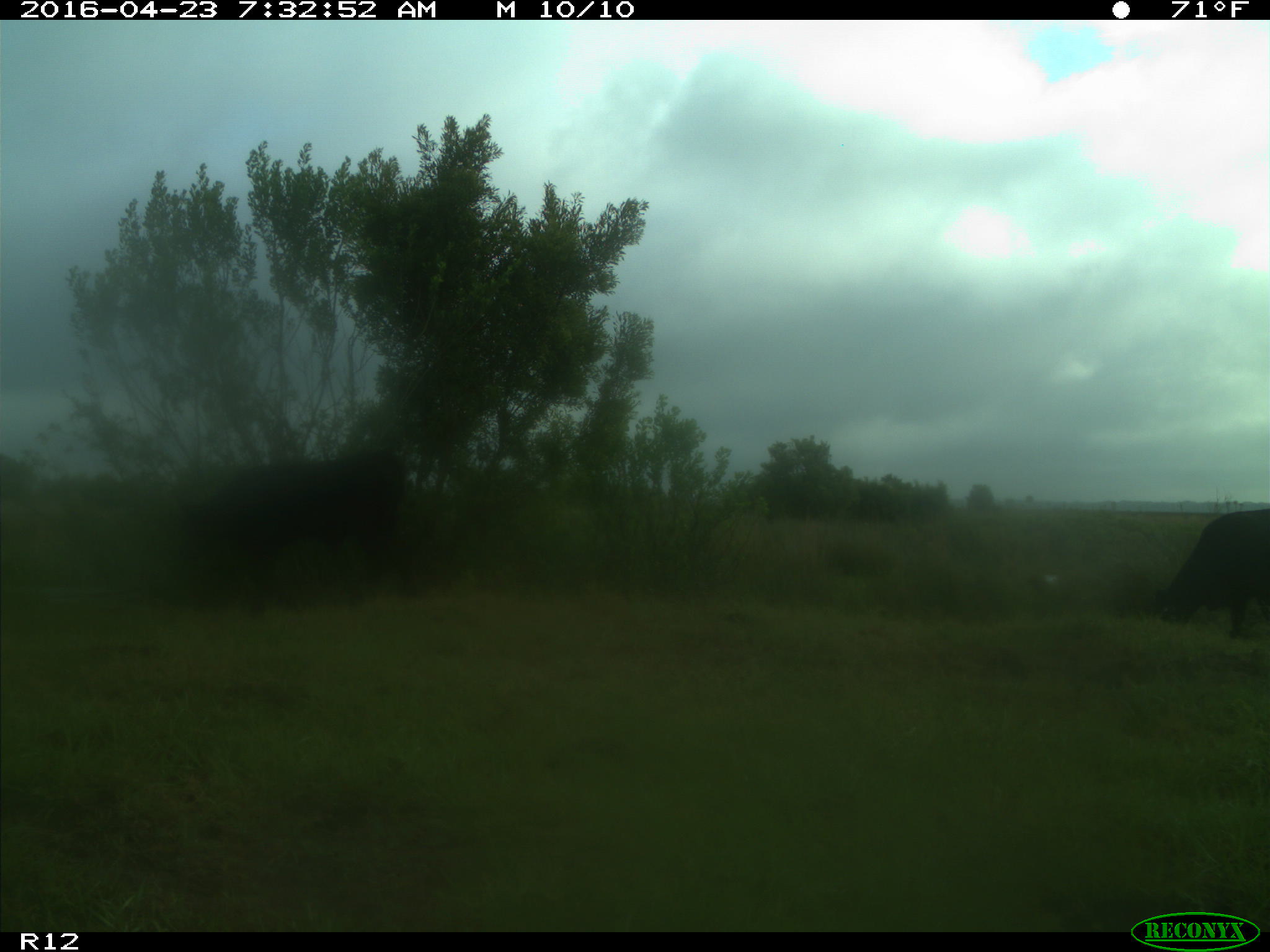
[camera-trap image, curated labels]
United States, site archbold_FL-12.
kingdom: Animalia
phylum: Chordata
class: Mammalia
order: Artiodactyla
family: Bovidae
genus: Bos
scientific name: Bos taurus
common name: domestic cow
Bos taurus (domestic cow).